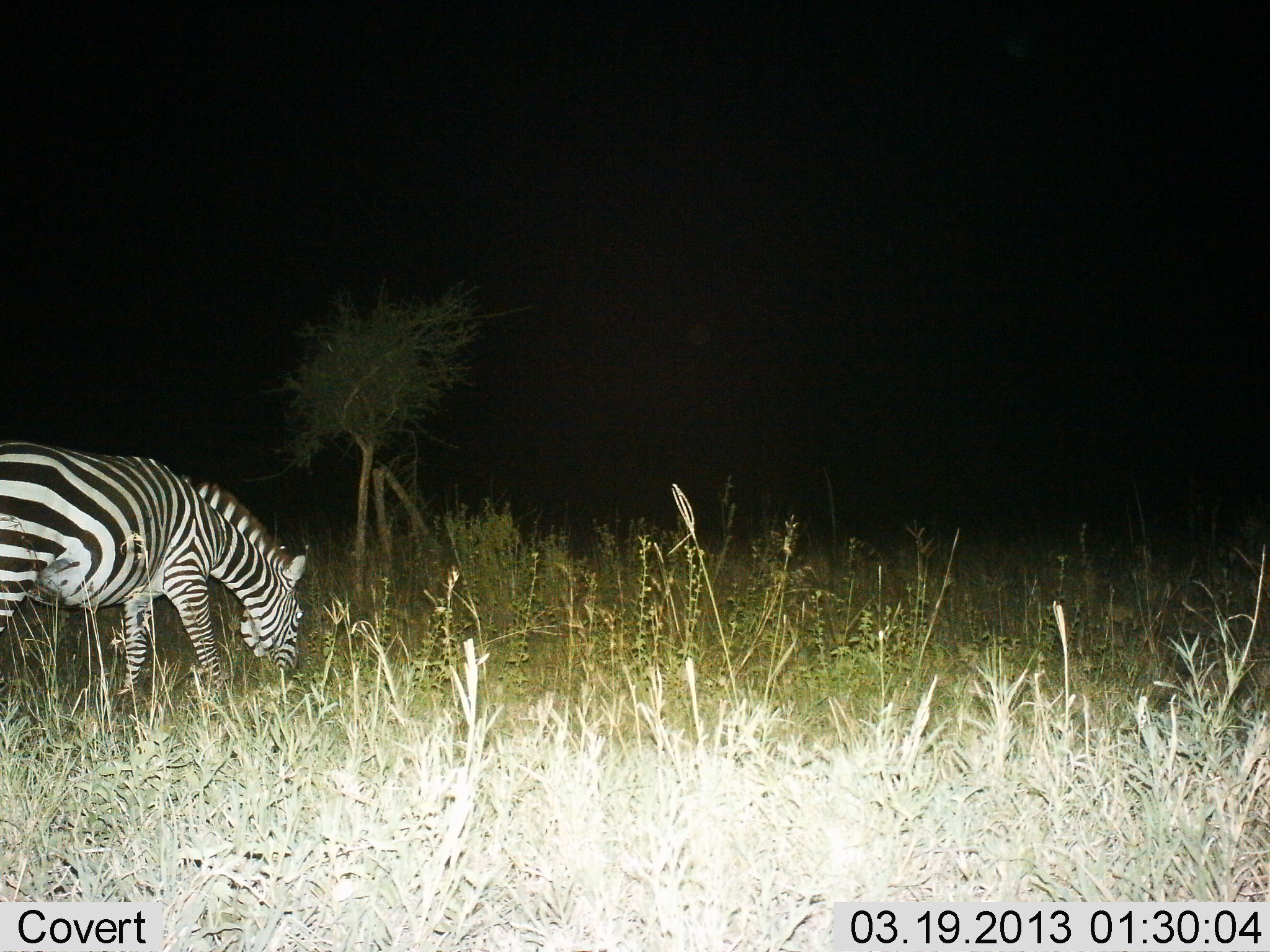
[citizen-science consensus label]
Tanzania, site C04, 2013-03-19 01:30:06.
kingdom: Animalia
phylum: Chordata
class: Mammalia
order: Perissodactyla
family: Equidae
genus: Equus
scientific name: Equus quagga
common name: plains zebra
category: zebra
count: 1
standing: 25%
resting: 0%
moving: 7%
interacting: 0%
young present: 0%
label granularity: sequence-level